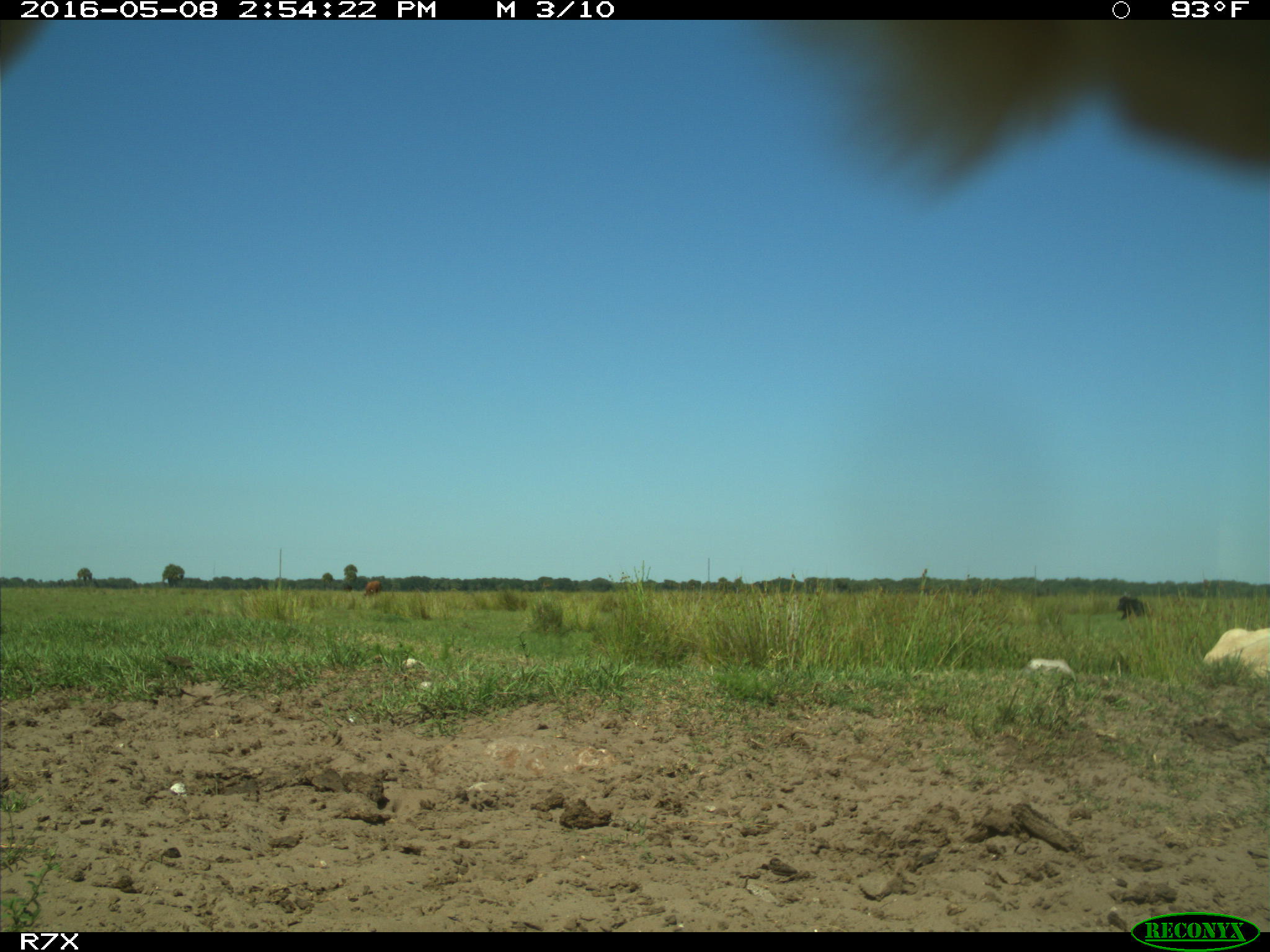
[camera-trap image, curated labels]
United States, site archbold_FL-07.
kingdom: Animalia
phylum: Chordata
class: Mammalia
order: Artiodactyla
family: Bovidae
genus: Bos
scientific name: Bos taurus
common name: domestic cow